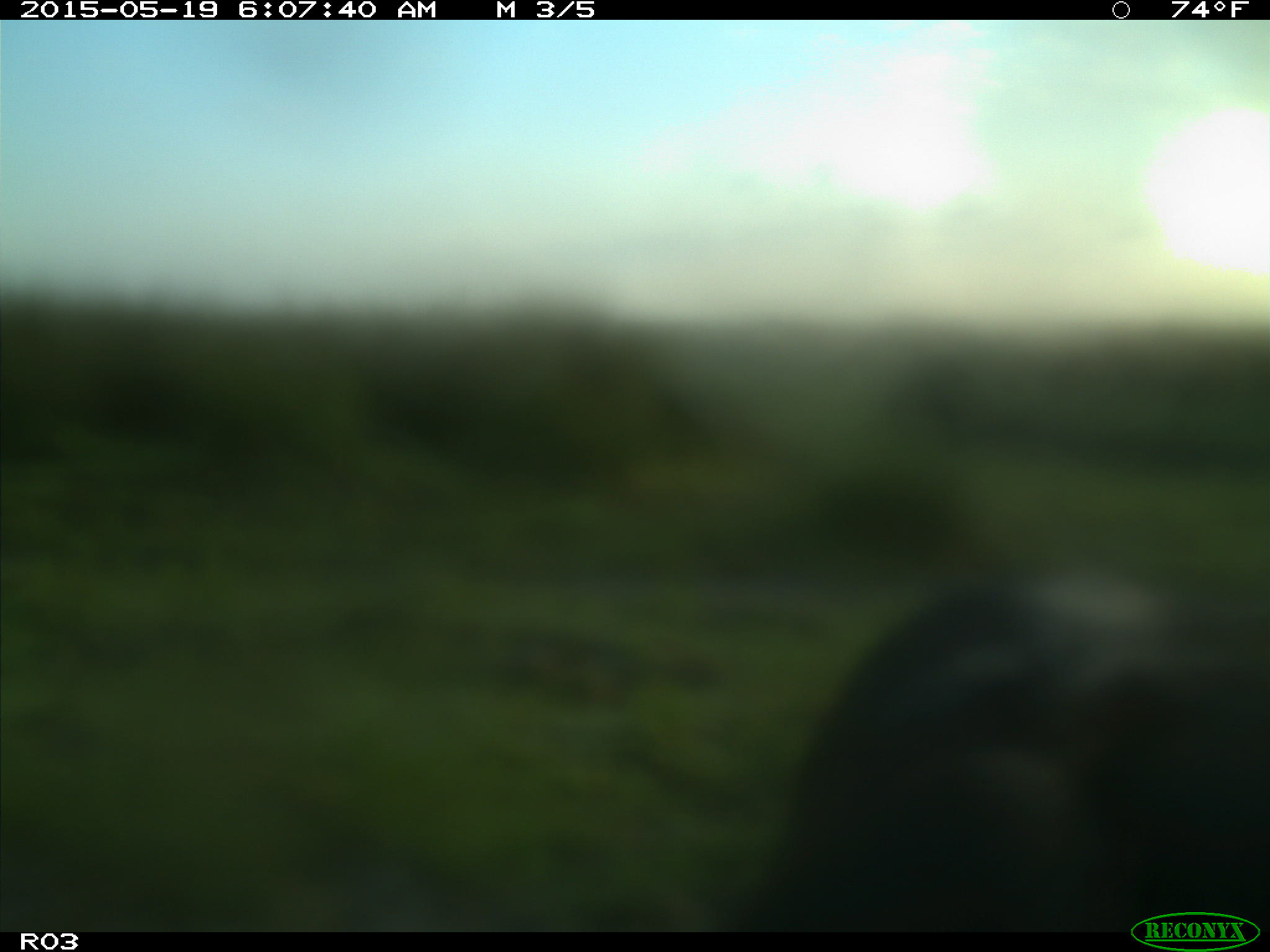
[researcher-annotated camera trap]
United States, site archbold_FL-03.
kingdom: Animalia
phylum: Chordata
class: Mammalia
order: Artiodactyla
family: Bovidae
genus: Bos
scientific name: Bos taurus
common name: domestic cow